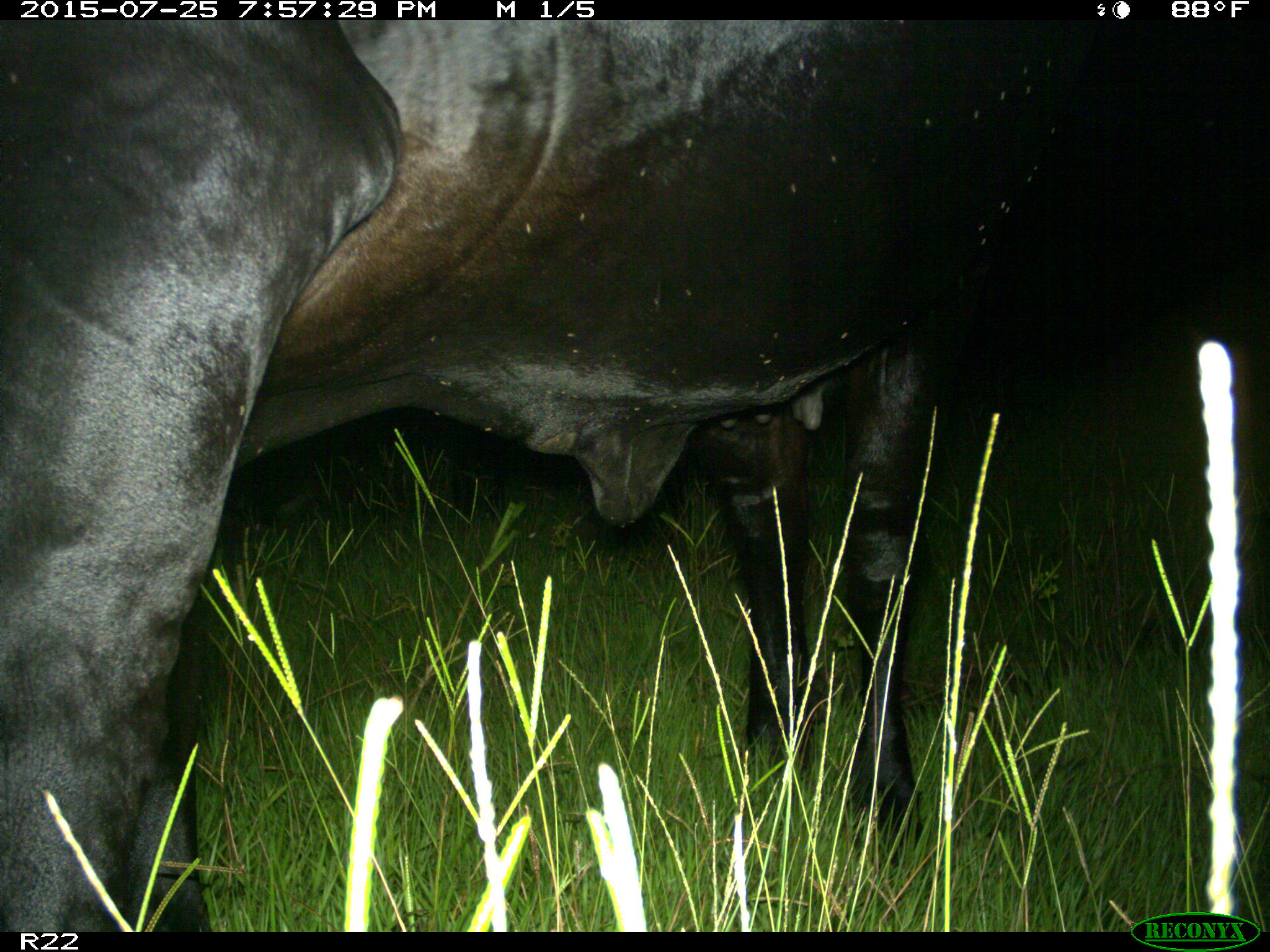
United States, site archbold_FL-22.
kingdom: Animalia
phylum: Chordata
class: Mammalia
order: Artiodactyla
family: Bovidae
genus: Bos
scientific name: Bos taurus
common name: domestic cow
Bos taurus (domestic cow).